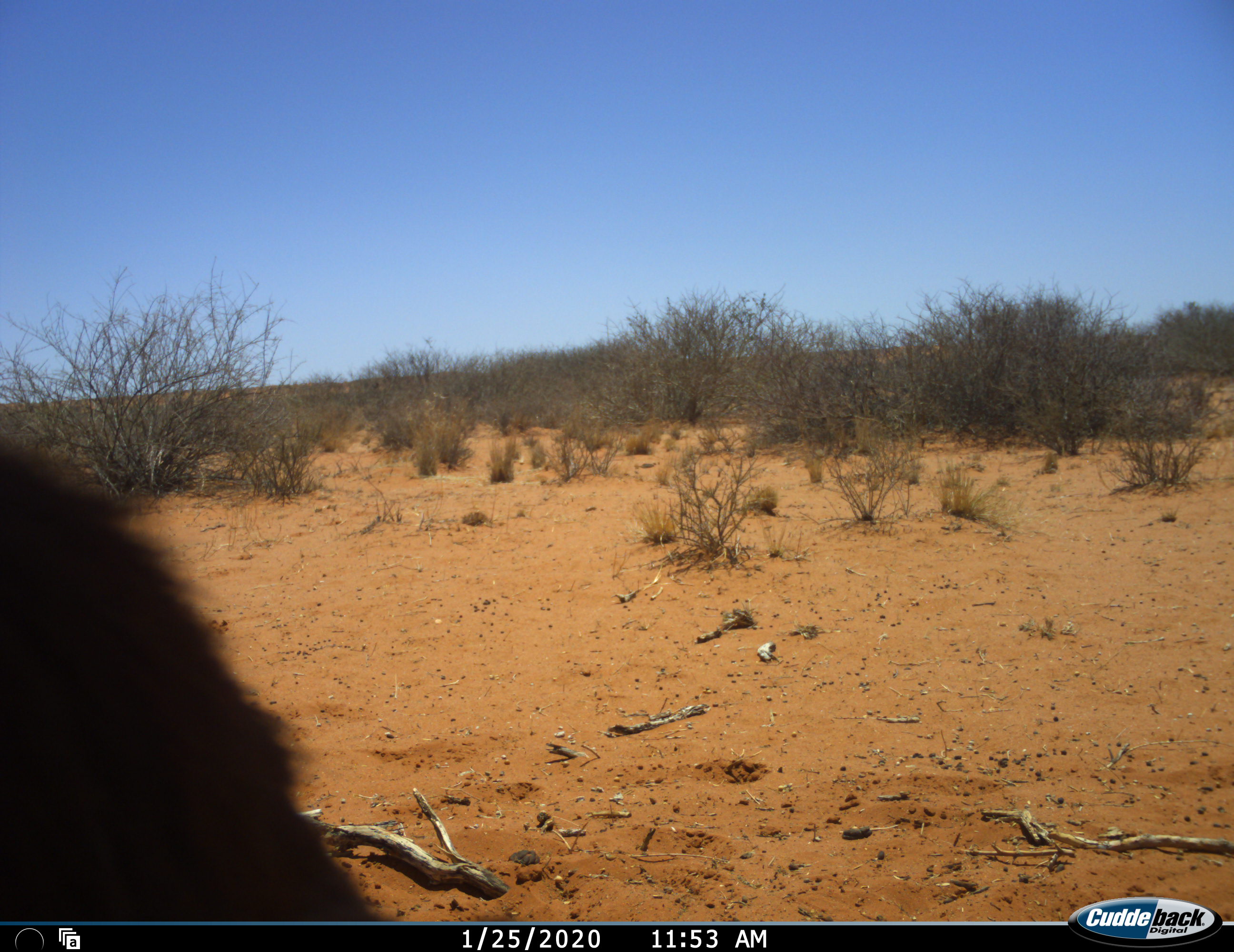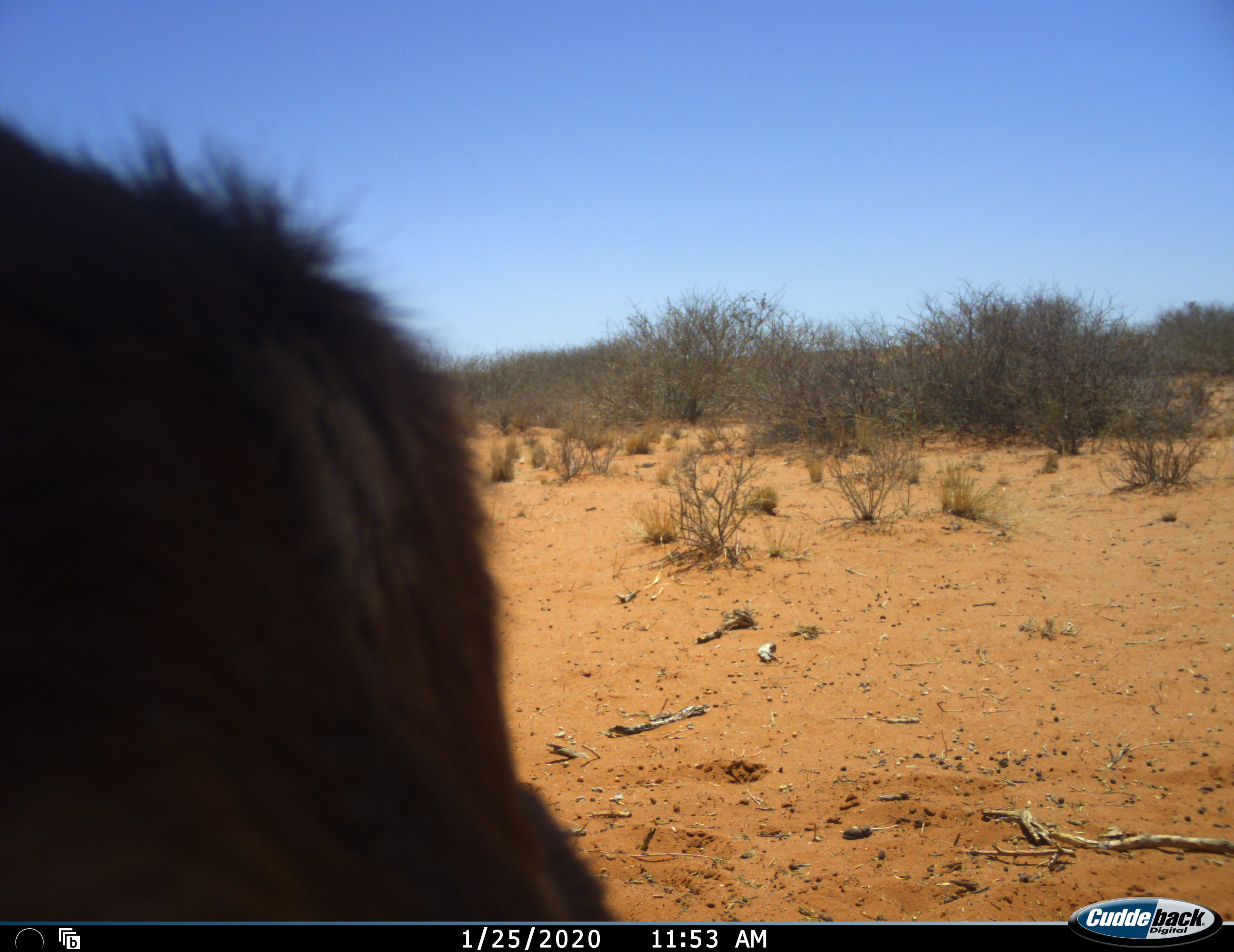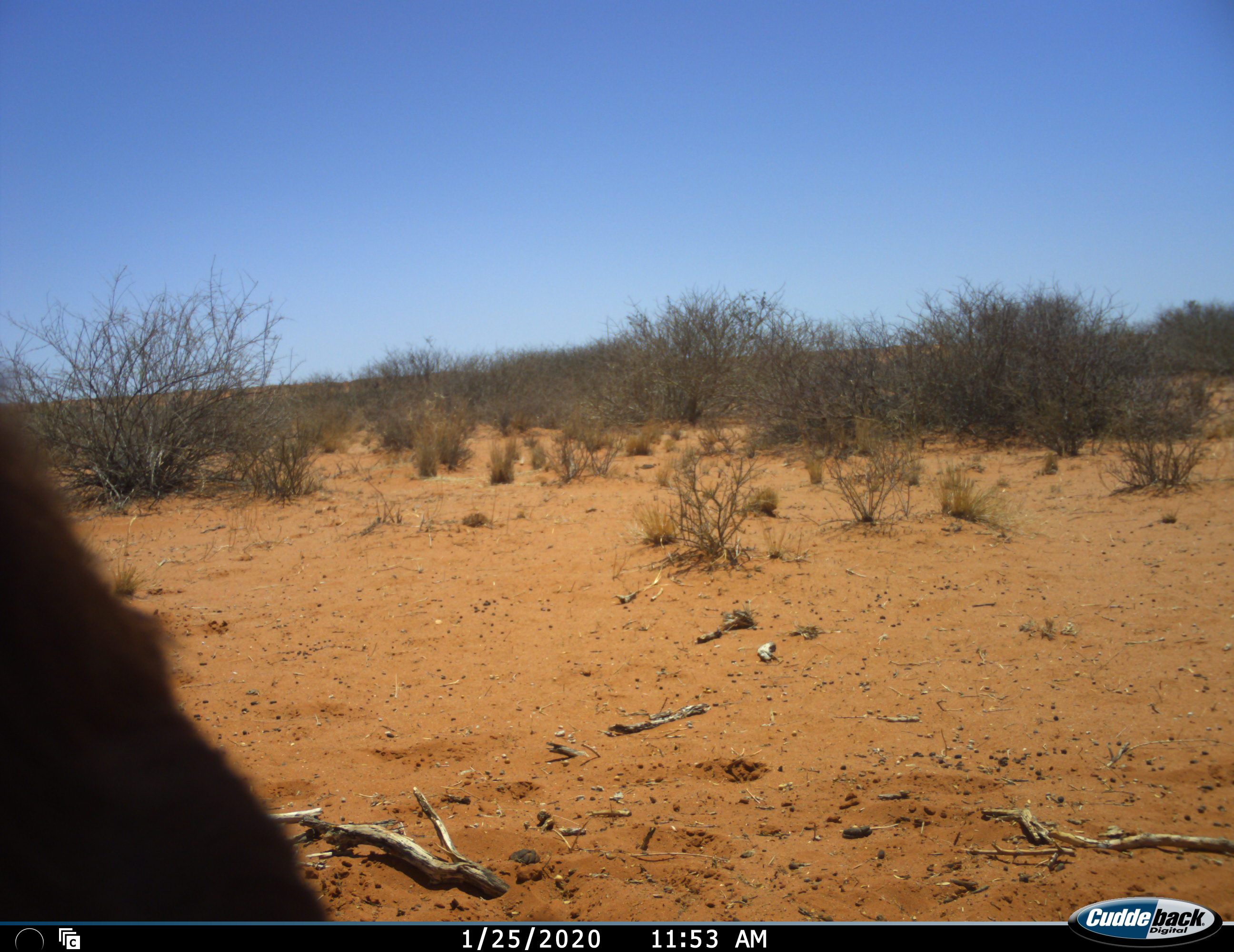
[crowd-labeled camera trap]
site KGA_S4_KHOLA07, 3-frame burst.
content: unidentified animal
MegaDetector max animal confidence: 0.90